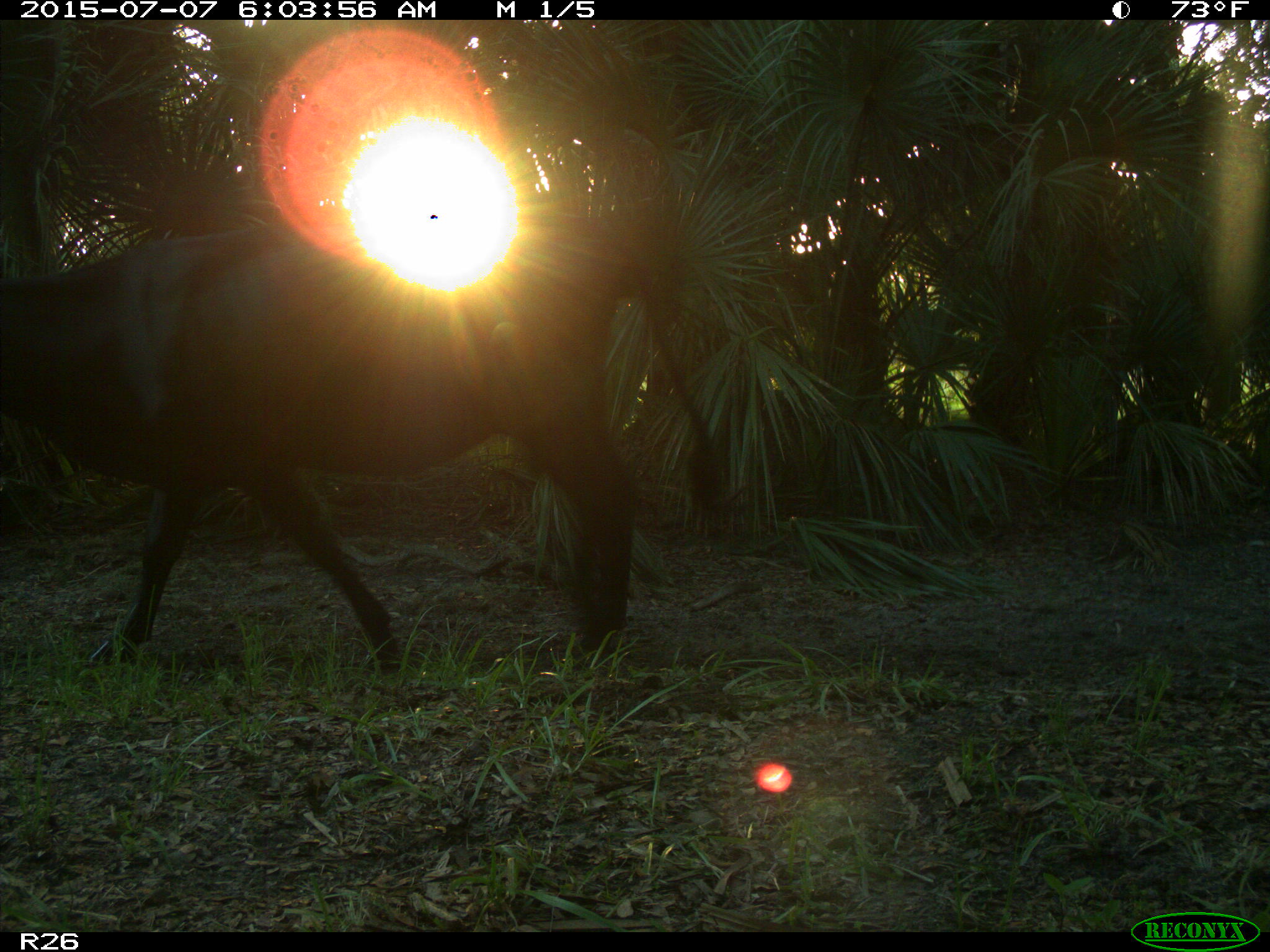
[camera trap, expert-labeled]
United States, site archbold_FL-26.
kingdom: Animalia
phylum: Chordata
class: Mammalia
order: Artiodactyla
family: Bovidae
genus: Bos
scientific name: Bos taurus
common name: domestic cow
Bos taurus (domestic cow).